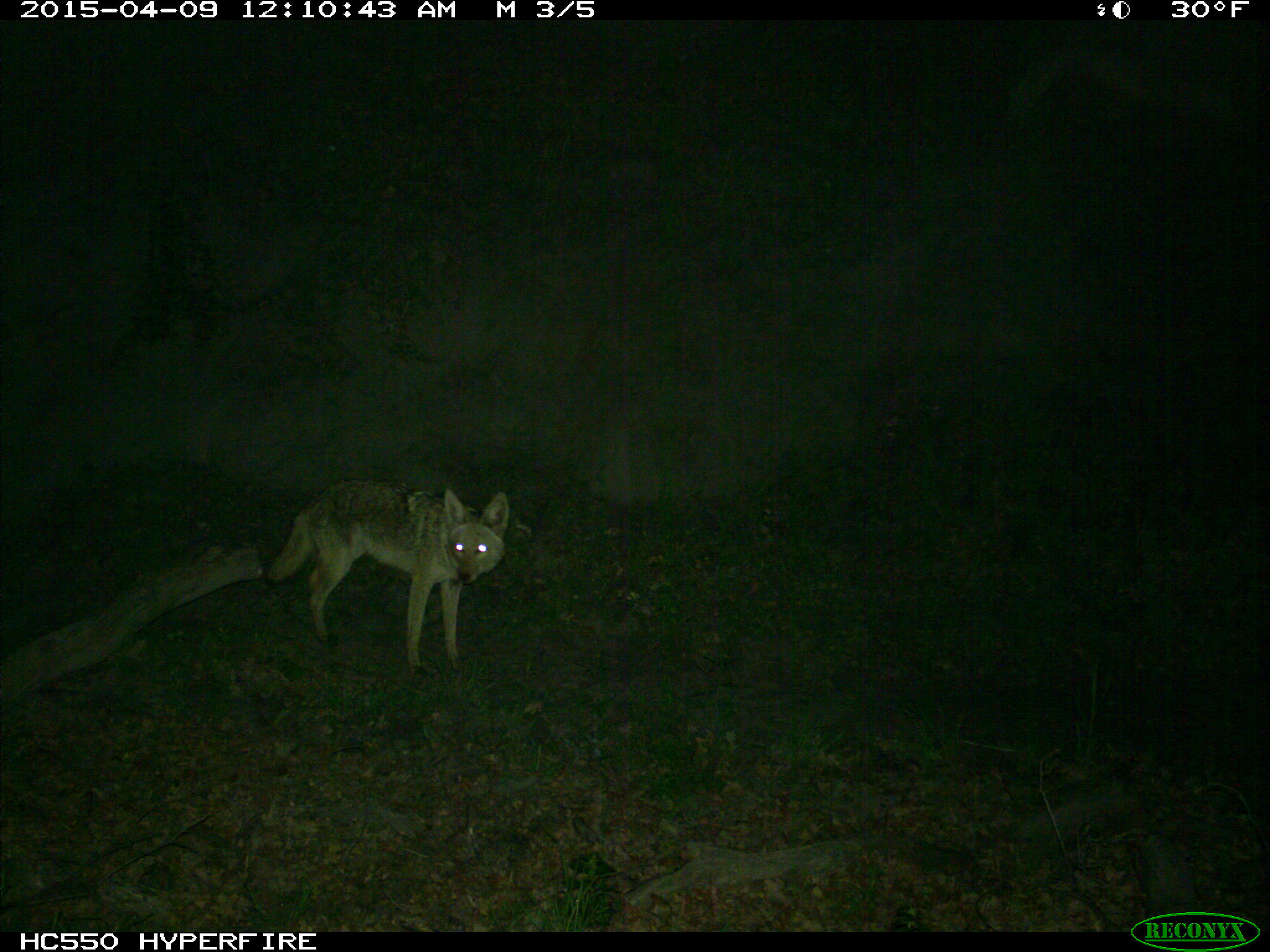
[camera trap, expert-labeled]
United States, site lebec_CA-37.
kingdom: Animalia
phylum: Chordata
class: Mammalia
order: Carnivora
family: Canidae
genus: Canis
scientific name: Canis latrans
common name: coyote